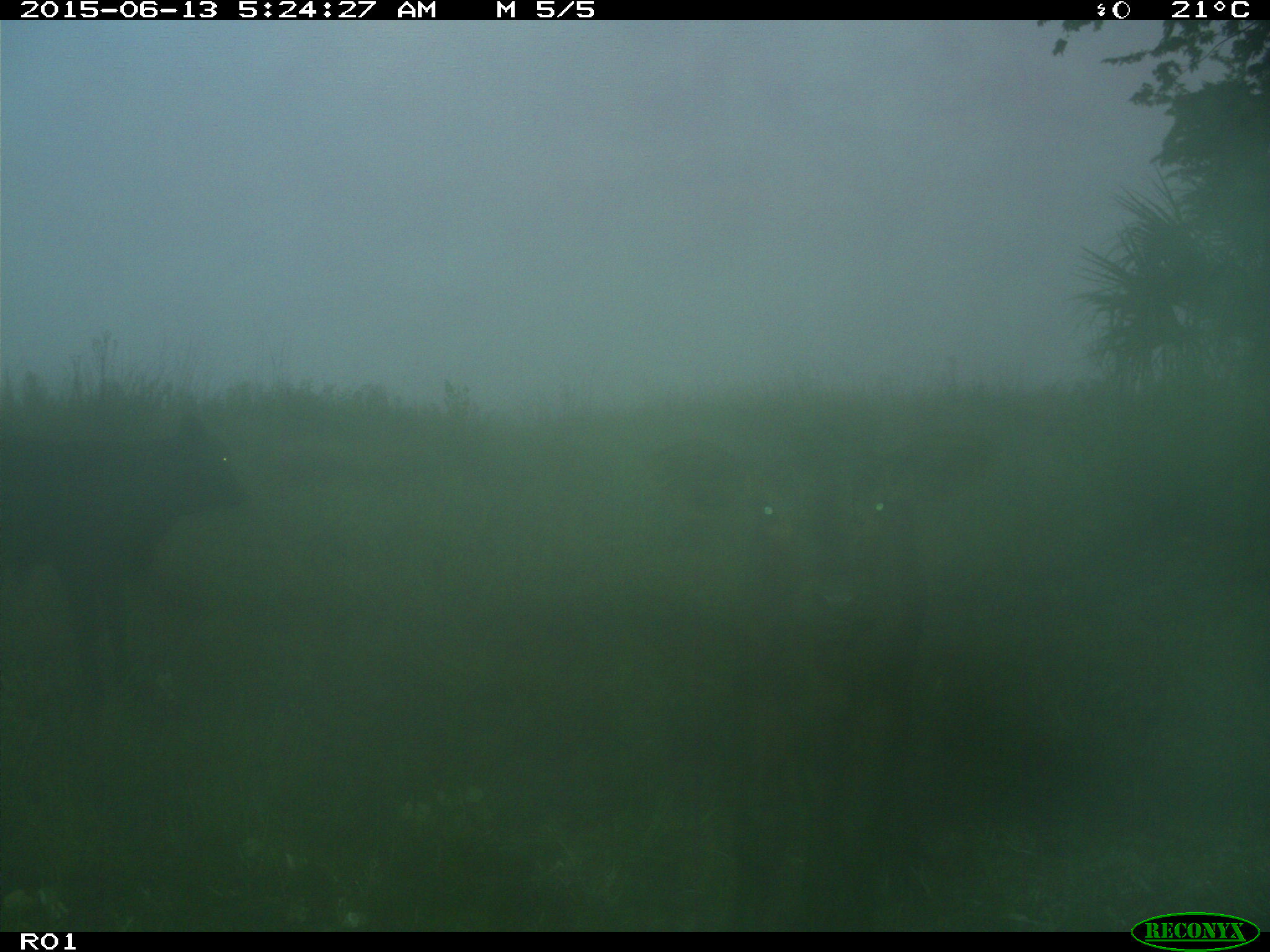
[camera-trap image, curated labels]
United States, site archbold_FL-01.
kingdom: Animalia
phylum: Chordata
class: Mammalia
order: Artiodactyla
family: Bovidae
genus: Bos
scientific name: Bos taurus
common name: domestic cow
Bos taurus (domestic cow).